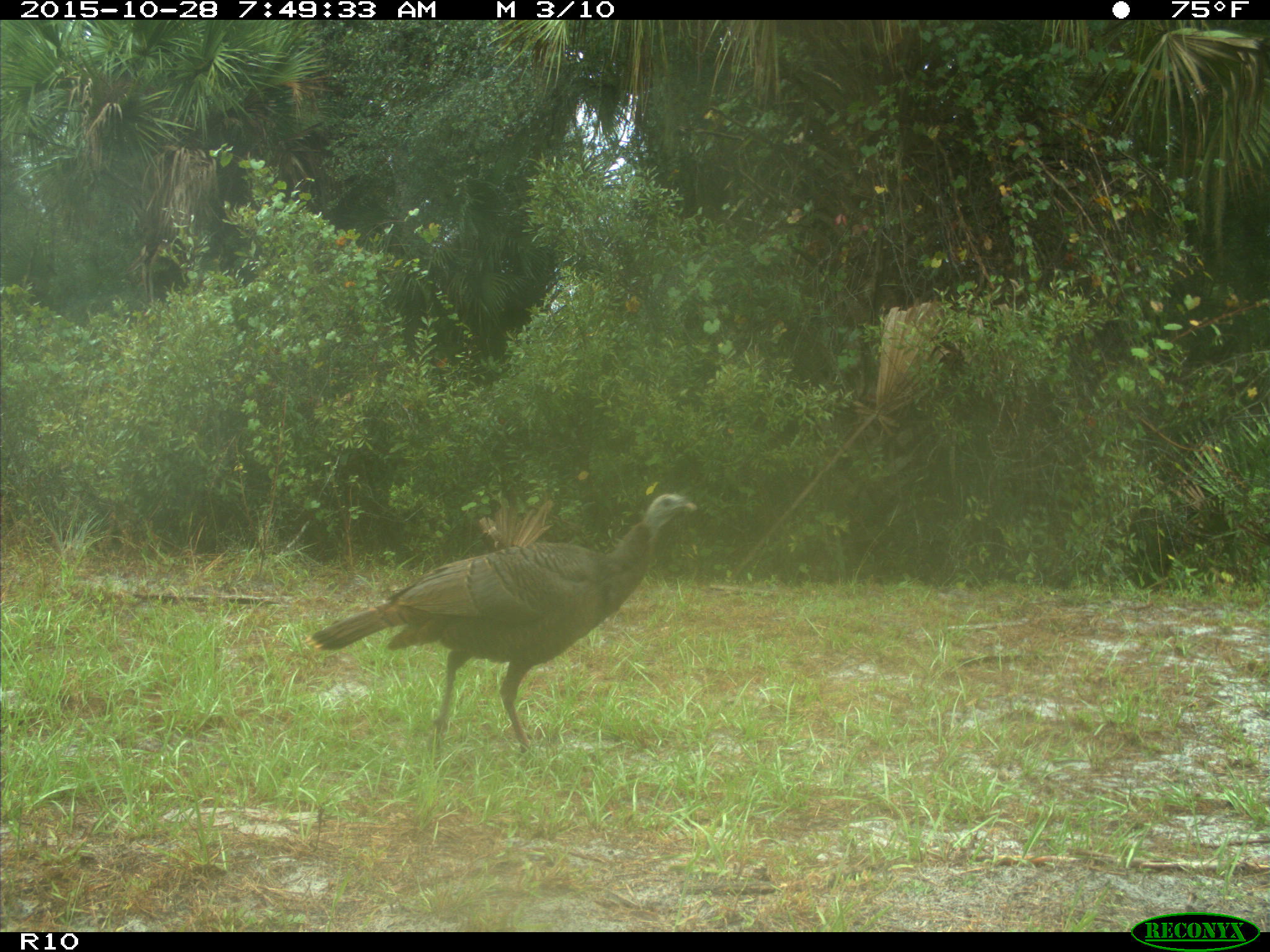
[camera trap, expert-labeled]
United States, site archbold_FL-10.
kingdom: Animalia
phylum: Chordata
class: Aves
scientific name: Aves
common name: birds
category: unidentified bird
Unidentified bird (birds) (Aves).